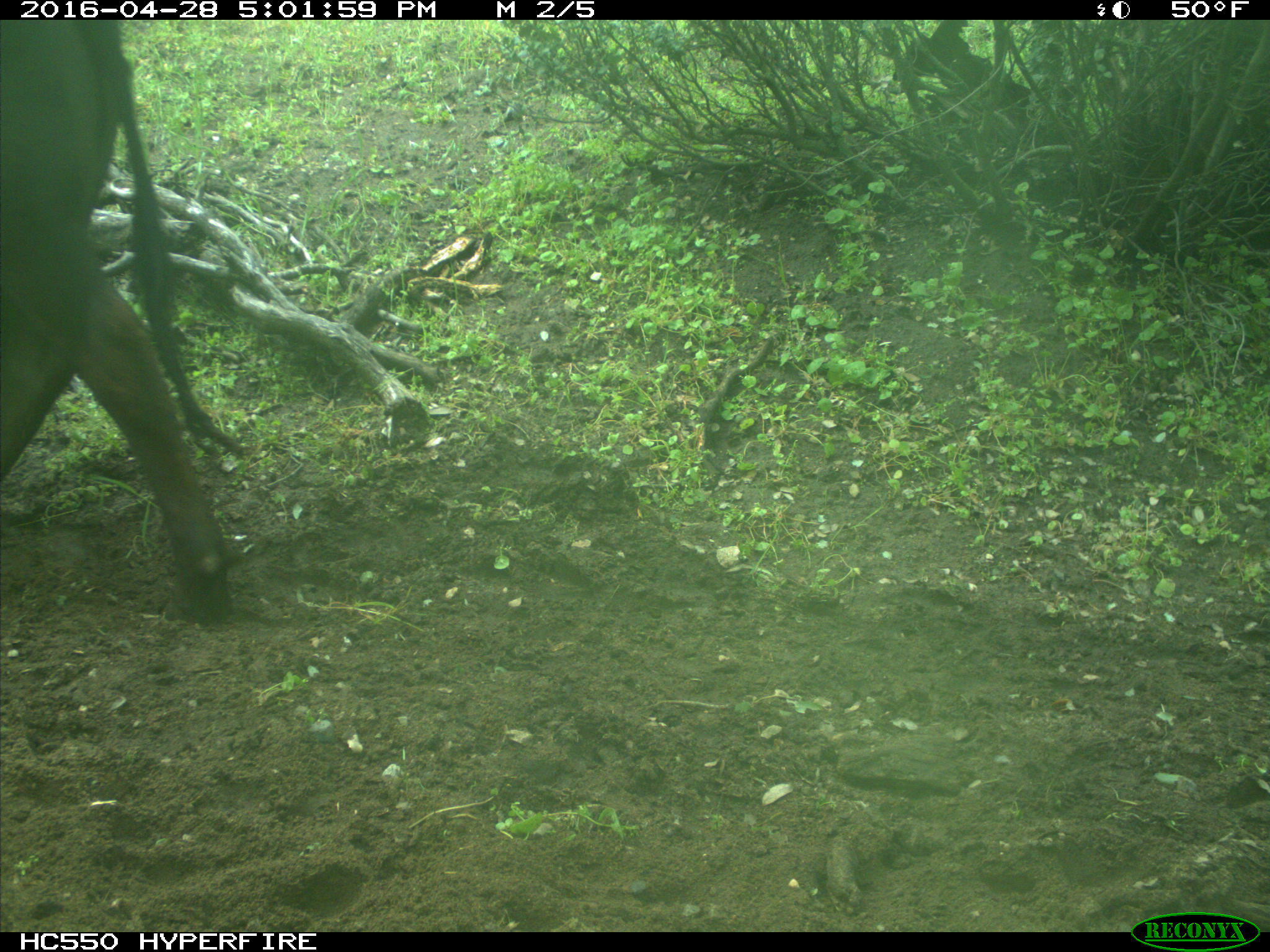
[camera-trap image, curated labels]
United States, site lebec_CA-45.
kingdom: Animalia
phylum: Chordata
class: Mammalia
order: Artiodactyla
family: Bovidae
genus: Bos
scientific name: Bos taurus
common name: domestic cow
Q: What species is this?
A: Bos taurus (domestic cow).